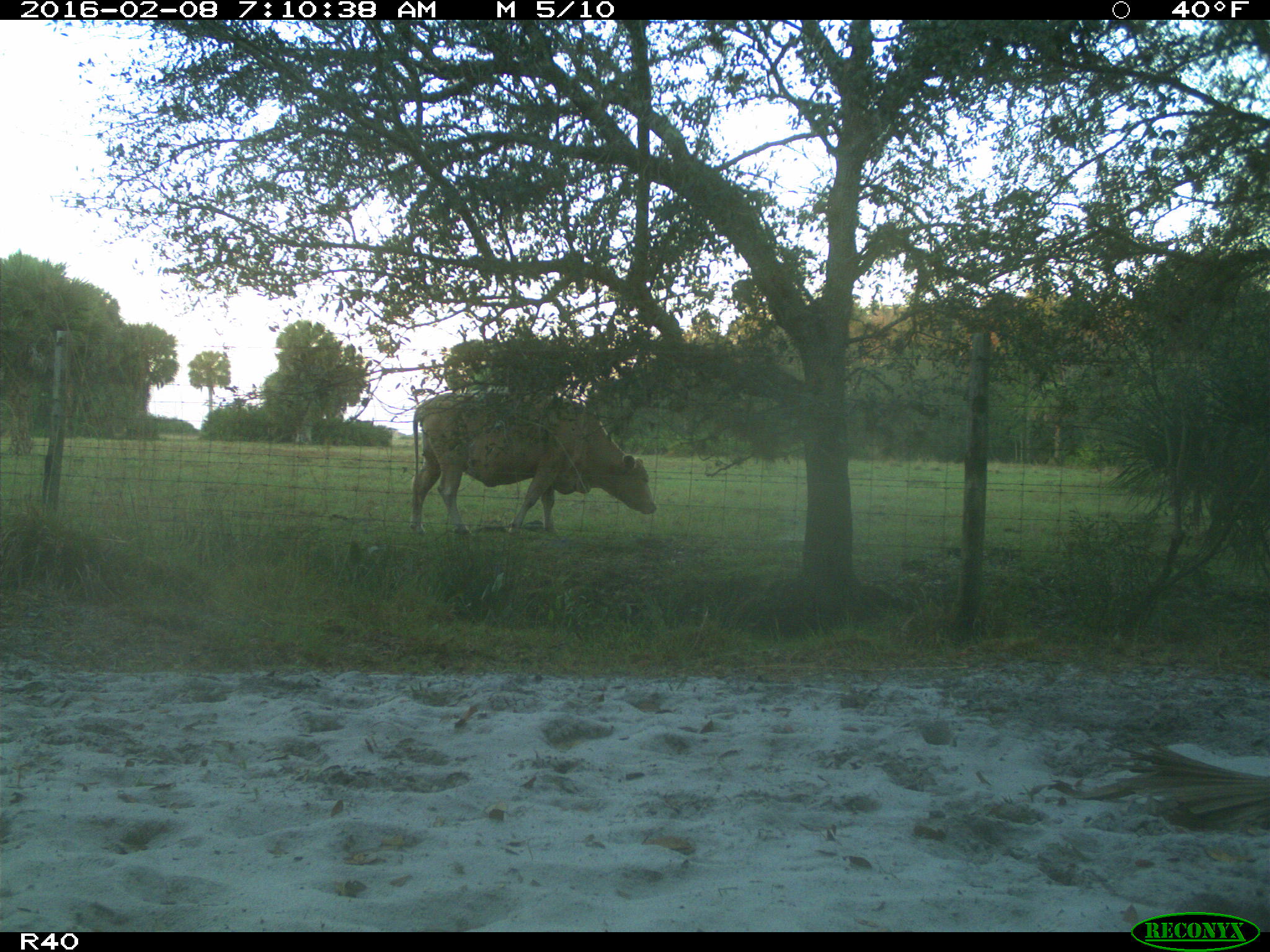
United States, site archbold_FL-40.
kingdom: Animalia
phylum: Chordata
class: Mammalia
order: Artiodactyla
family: Bovidae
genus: Bos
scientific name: Bos taurus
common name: domestic cow